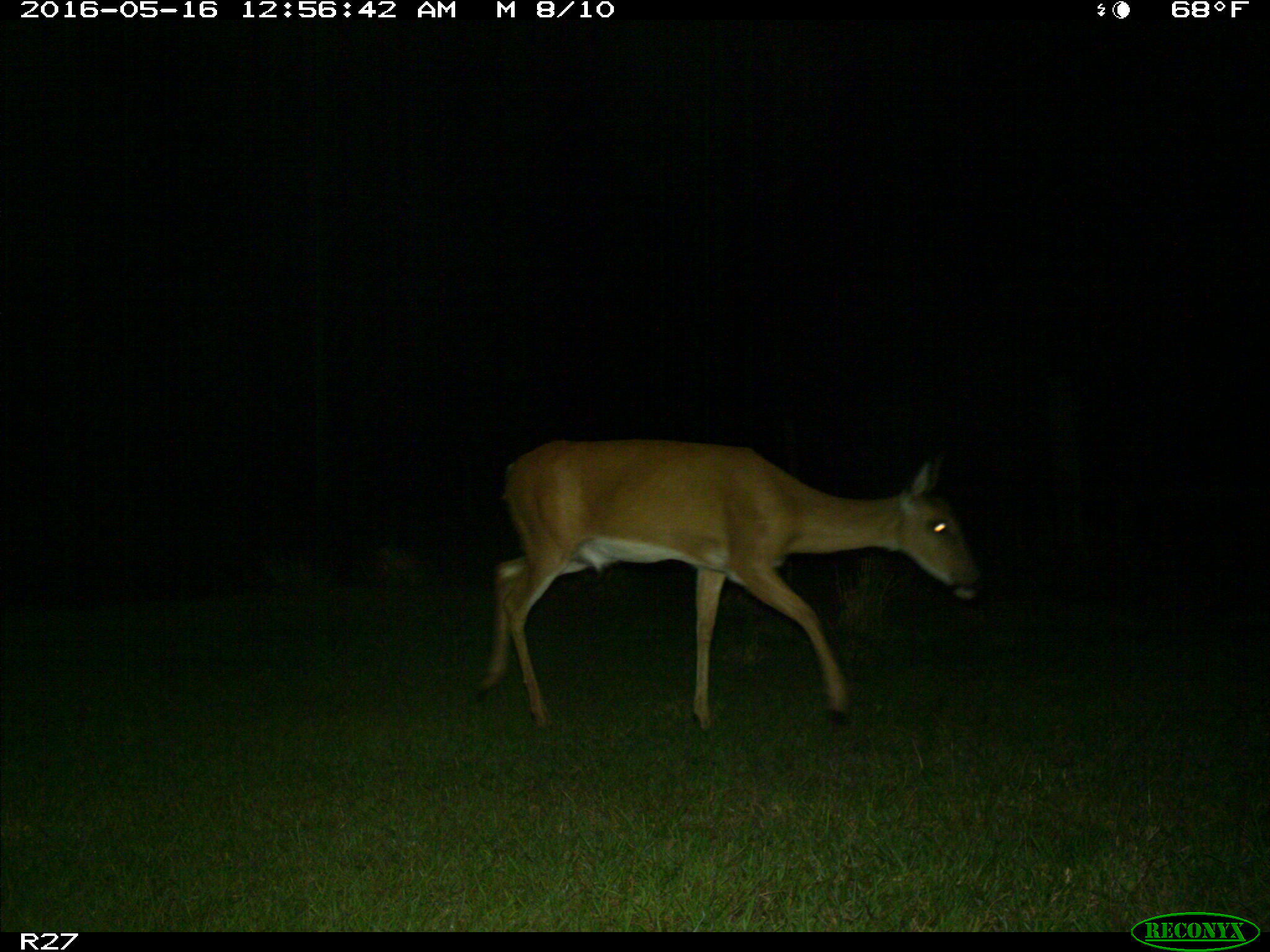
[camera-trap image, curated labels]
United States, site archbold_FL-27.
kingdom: Animalia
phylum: Chordata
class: Mammalia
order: Artiodactyla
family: Cervidae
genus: Odocoileus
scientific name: Odocoileus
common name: deer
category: unidentified deer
Unidentified deer (deer) (Odocoileus).